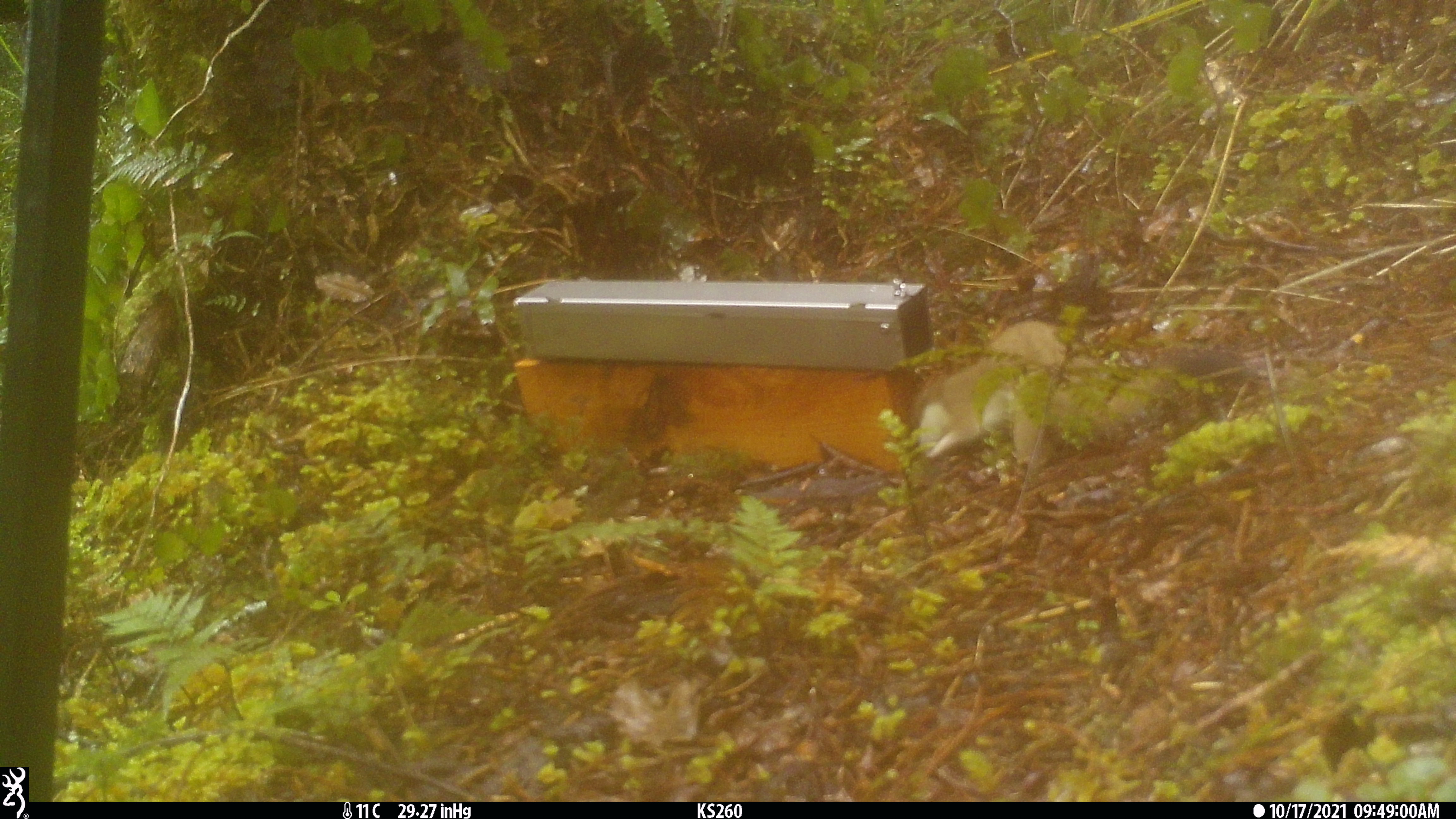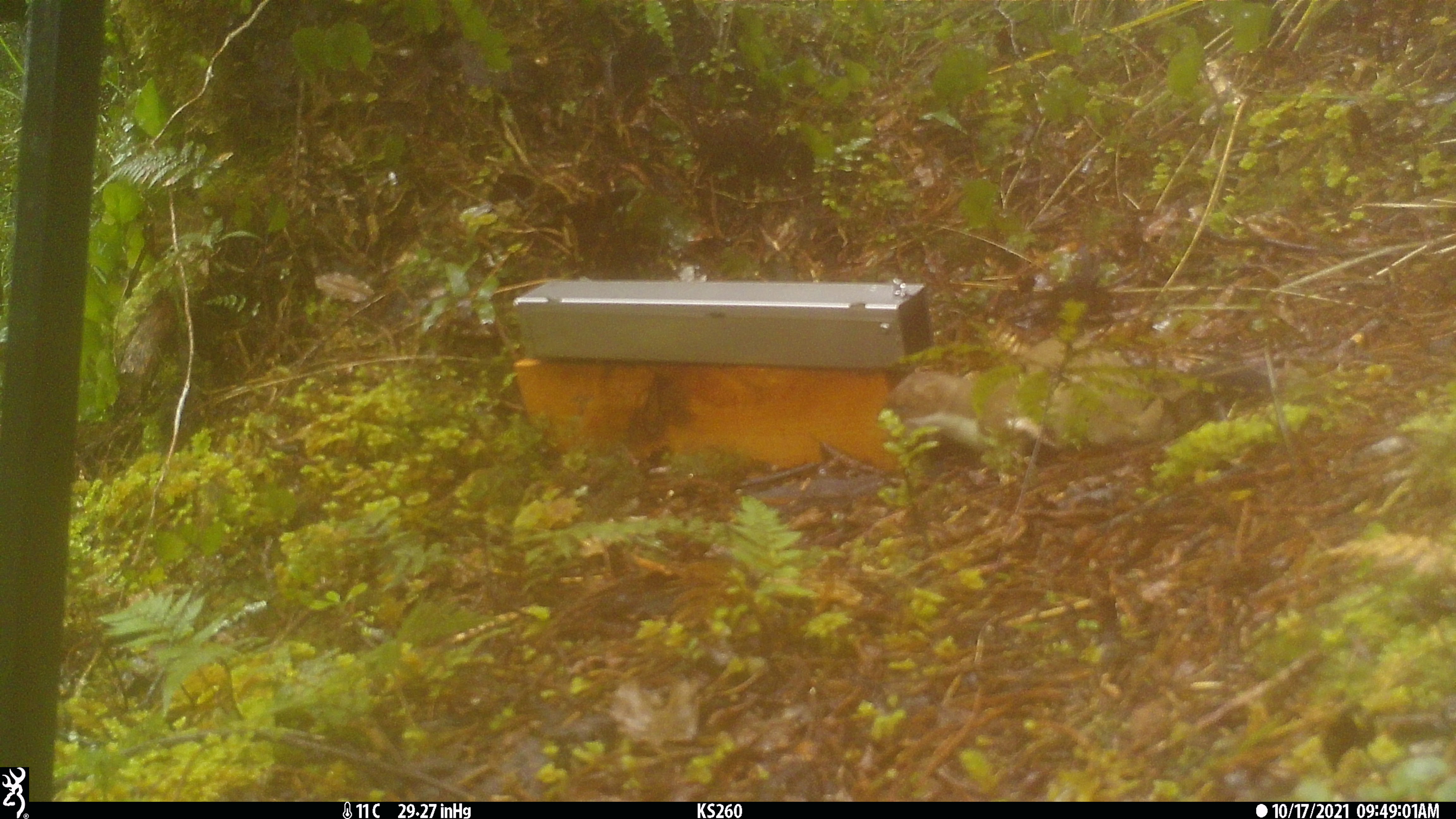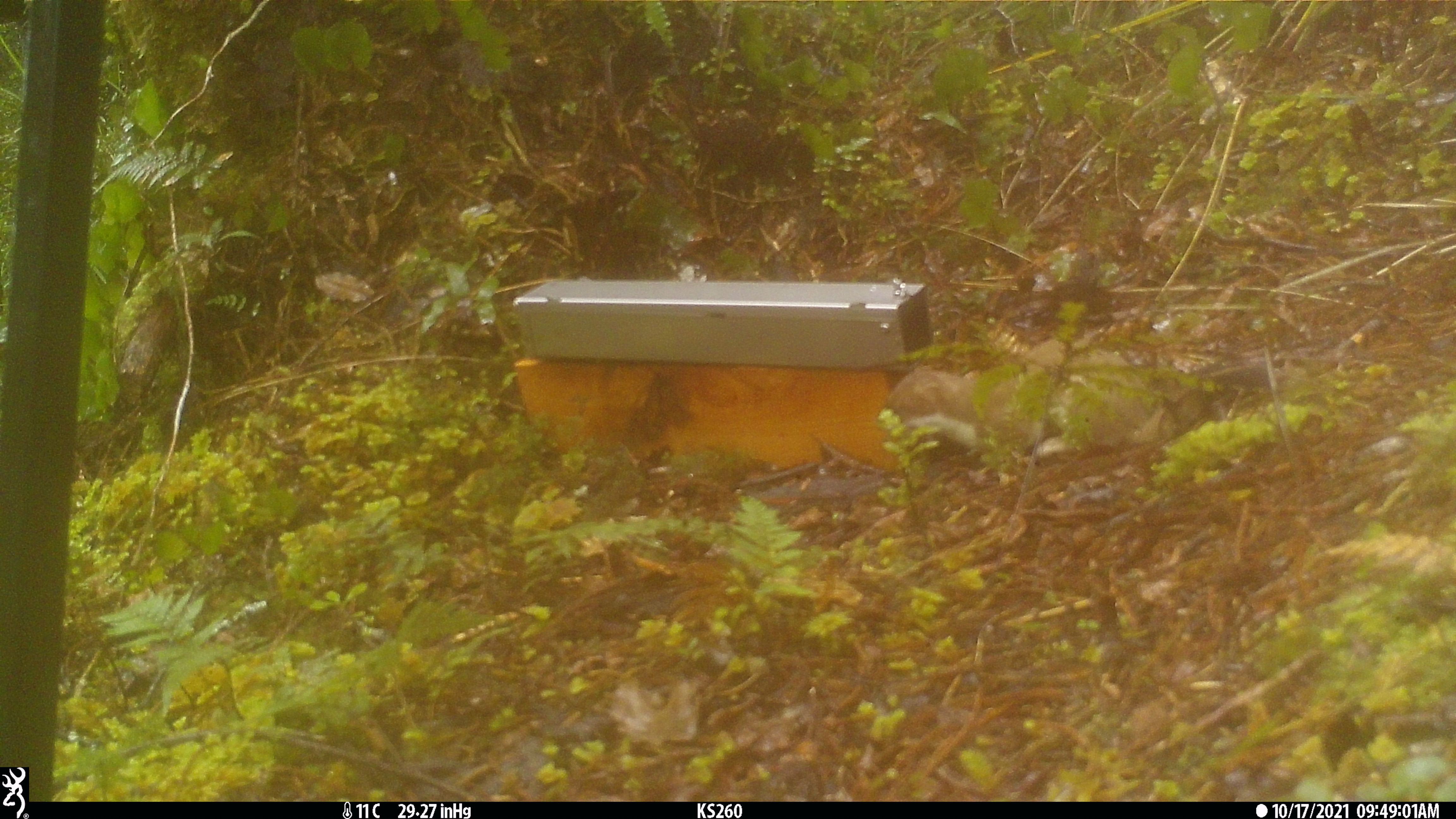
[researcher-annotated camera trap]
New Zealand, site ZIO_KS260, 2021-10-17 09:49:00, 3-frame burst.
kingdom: Animalia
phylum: Chordata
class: Mammalia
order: Carnivora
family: Mustelidae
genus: Mustela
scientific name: Mustela erminea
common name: stoat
Stoat (Mustela erminea).